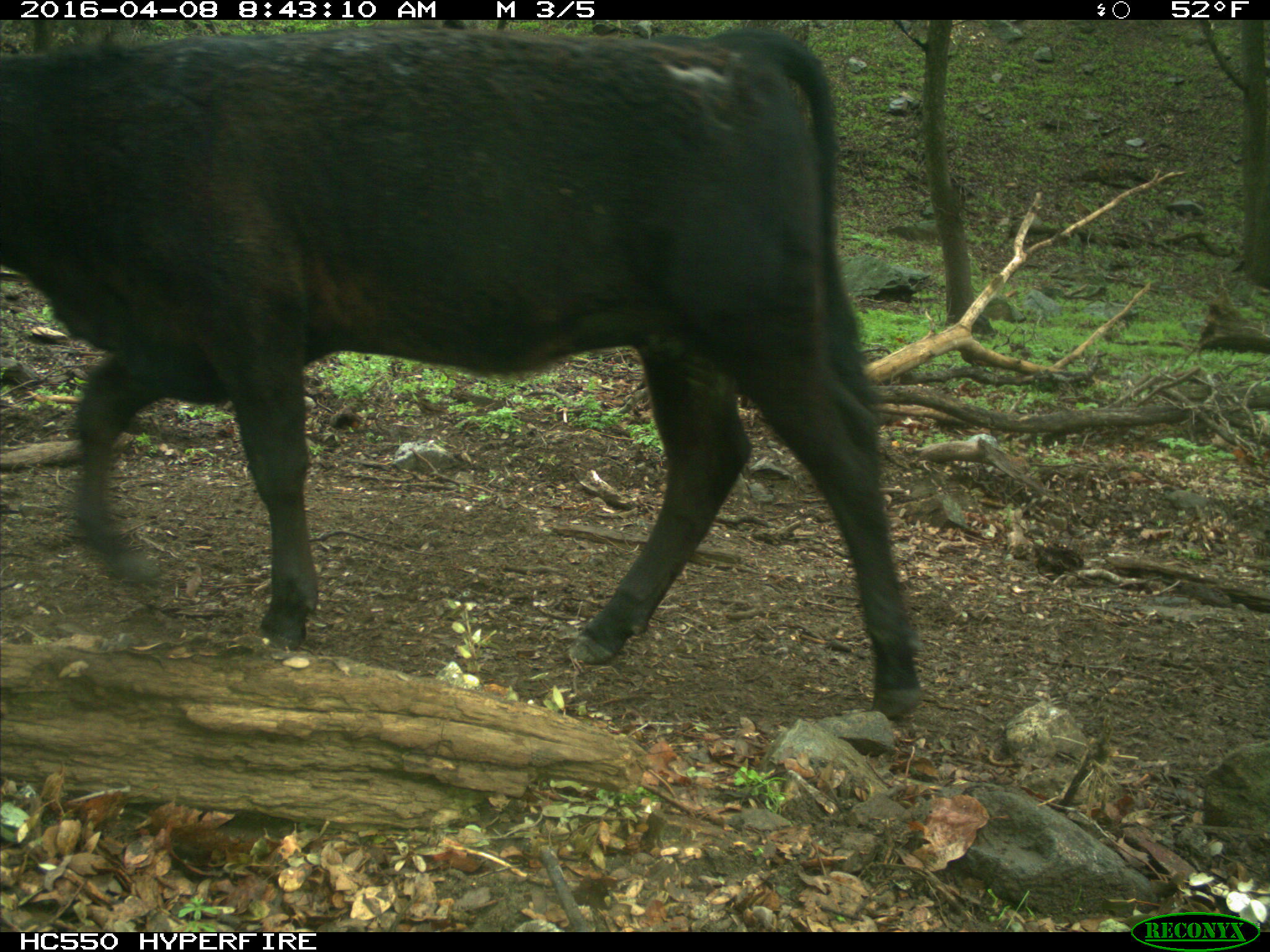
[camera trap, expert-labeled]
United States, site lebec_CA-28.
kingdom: Animalia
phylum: Chordata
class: Mammalia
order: Artiodactyla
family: Bovidae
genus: Bos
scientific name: Bos taurus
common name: domestic cow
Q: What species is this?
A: Bos taurus (domestic cow).